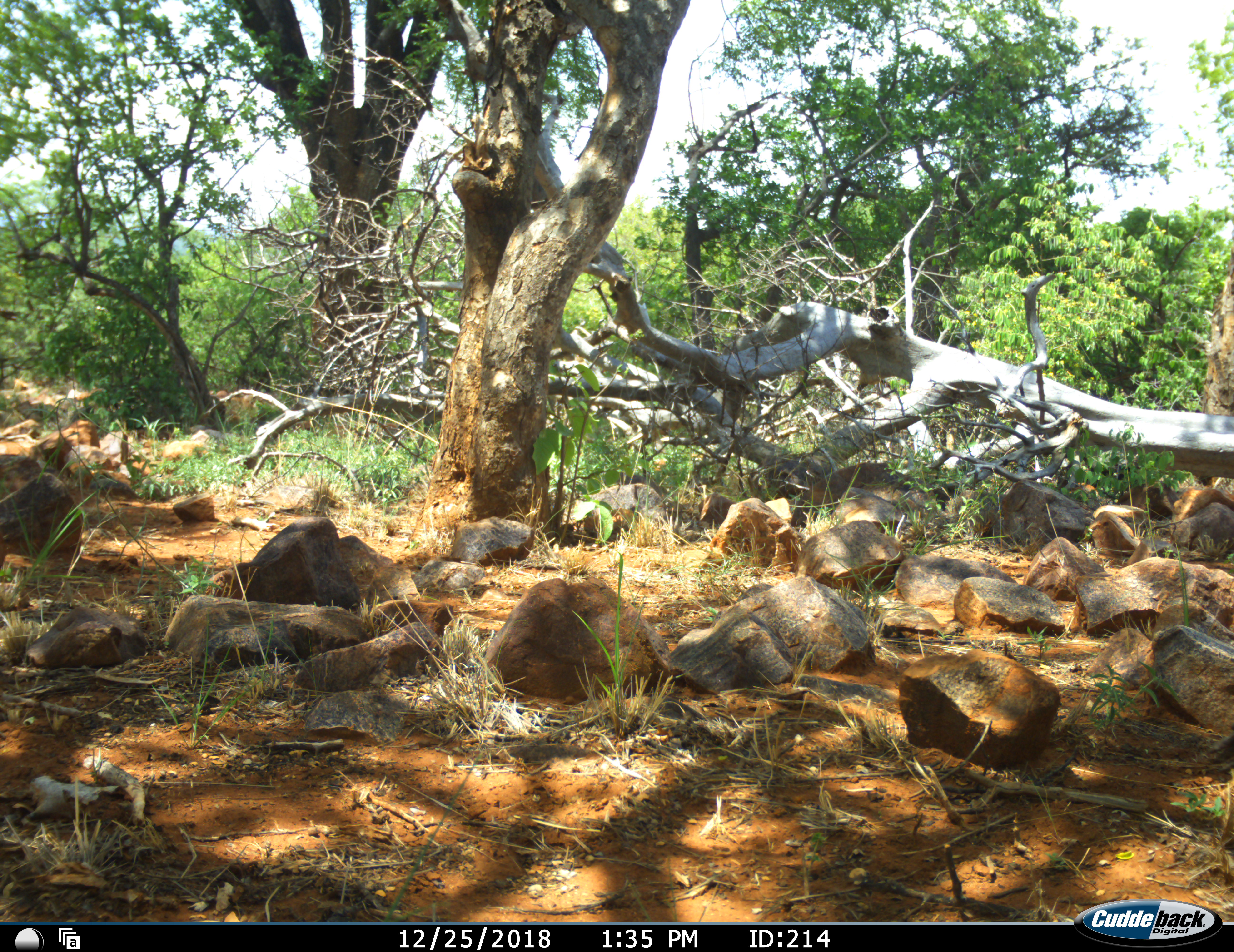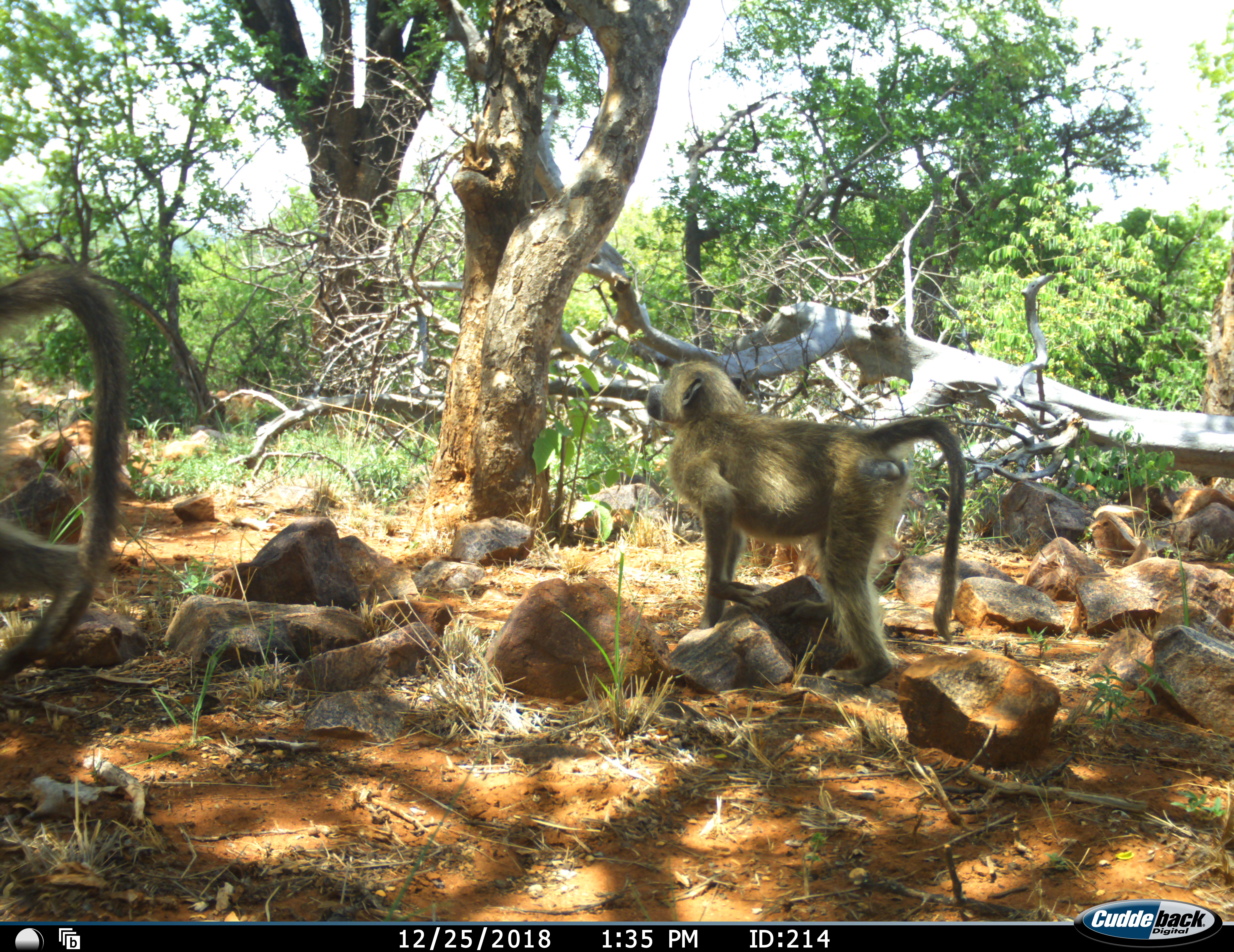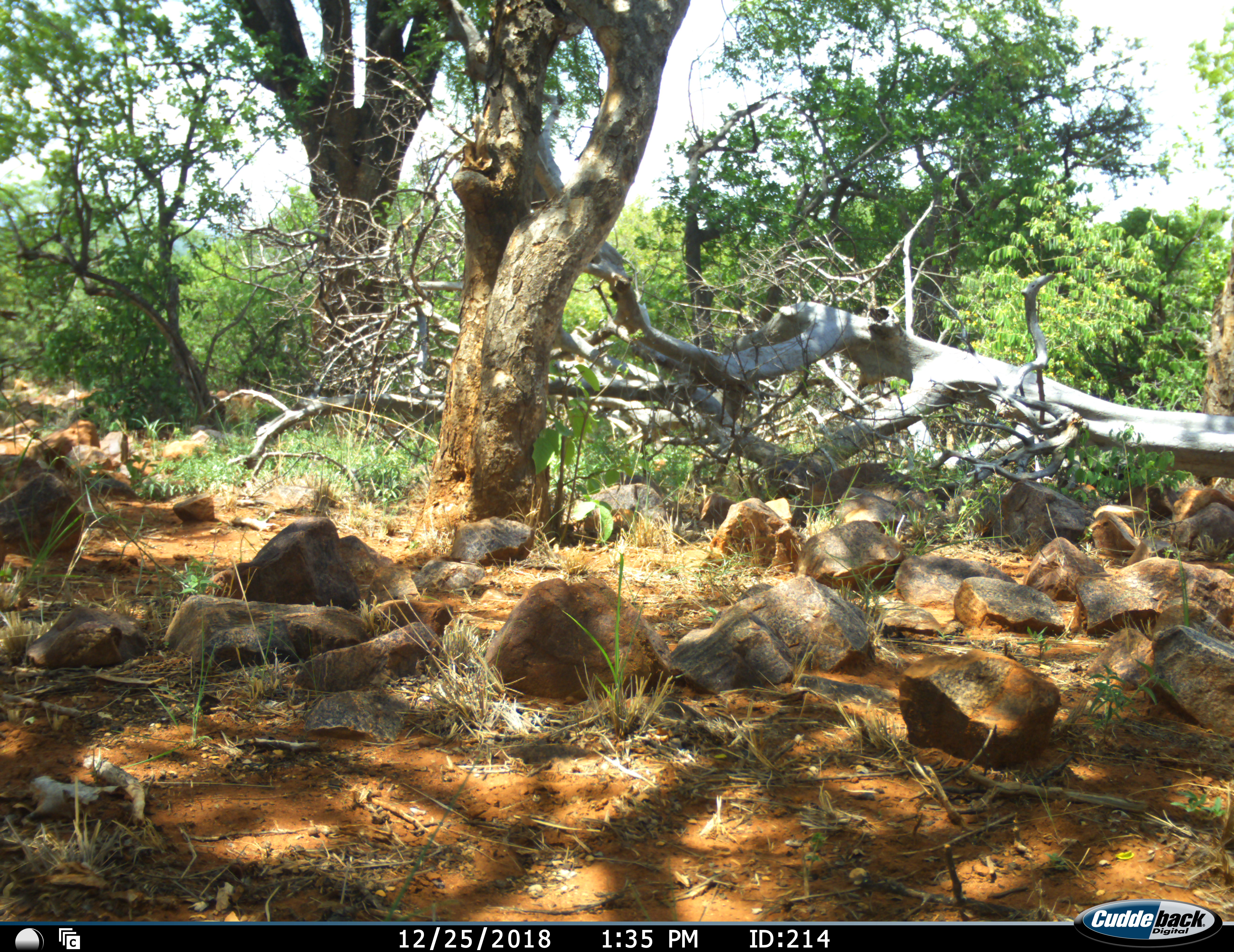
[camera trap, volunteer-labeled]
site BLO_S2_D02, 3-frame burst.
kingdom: Animalia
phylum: Chordata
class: Mammalia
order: Primates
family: Cercopithecidae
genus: Papio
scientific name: Papio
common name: baboon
Baboon (Papio), count 2. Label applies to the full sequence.